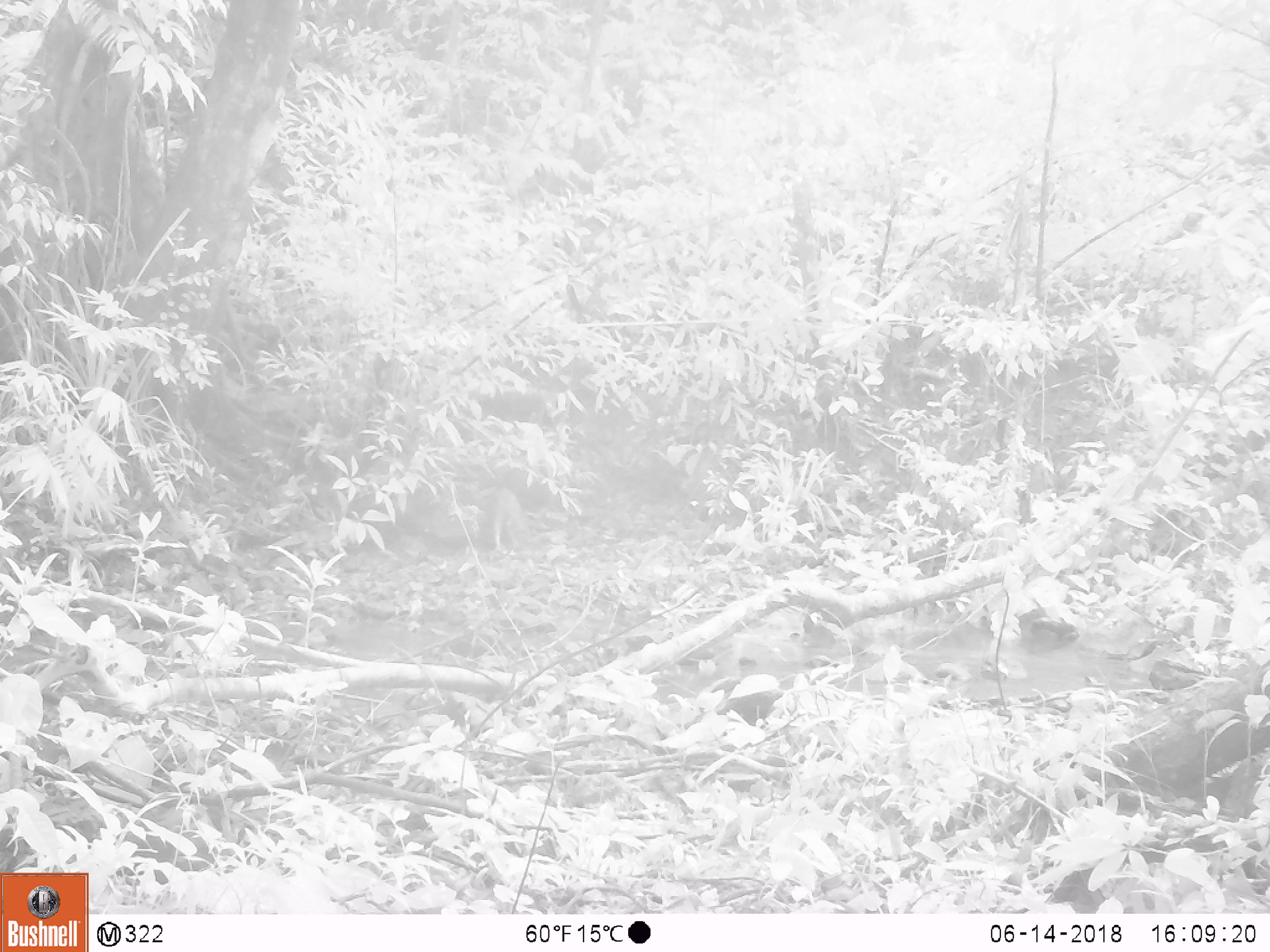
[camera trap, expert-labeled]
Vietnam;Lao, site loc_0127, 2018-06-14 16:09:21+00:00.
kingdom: Animalia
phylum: Chordata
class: Mammalia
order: Artiodactyla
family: Suidae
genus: Sus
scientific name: Sus scrofa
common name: eurasian wild pig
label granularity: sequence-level